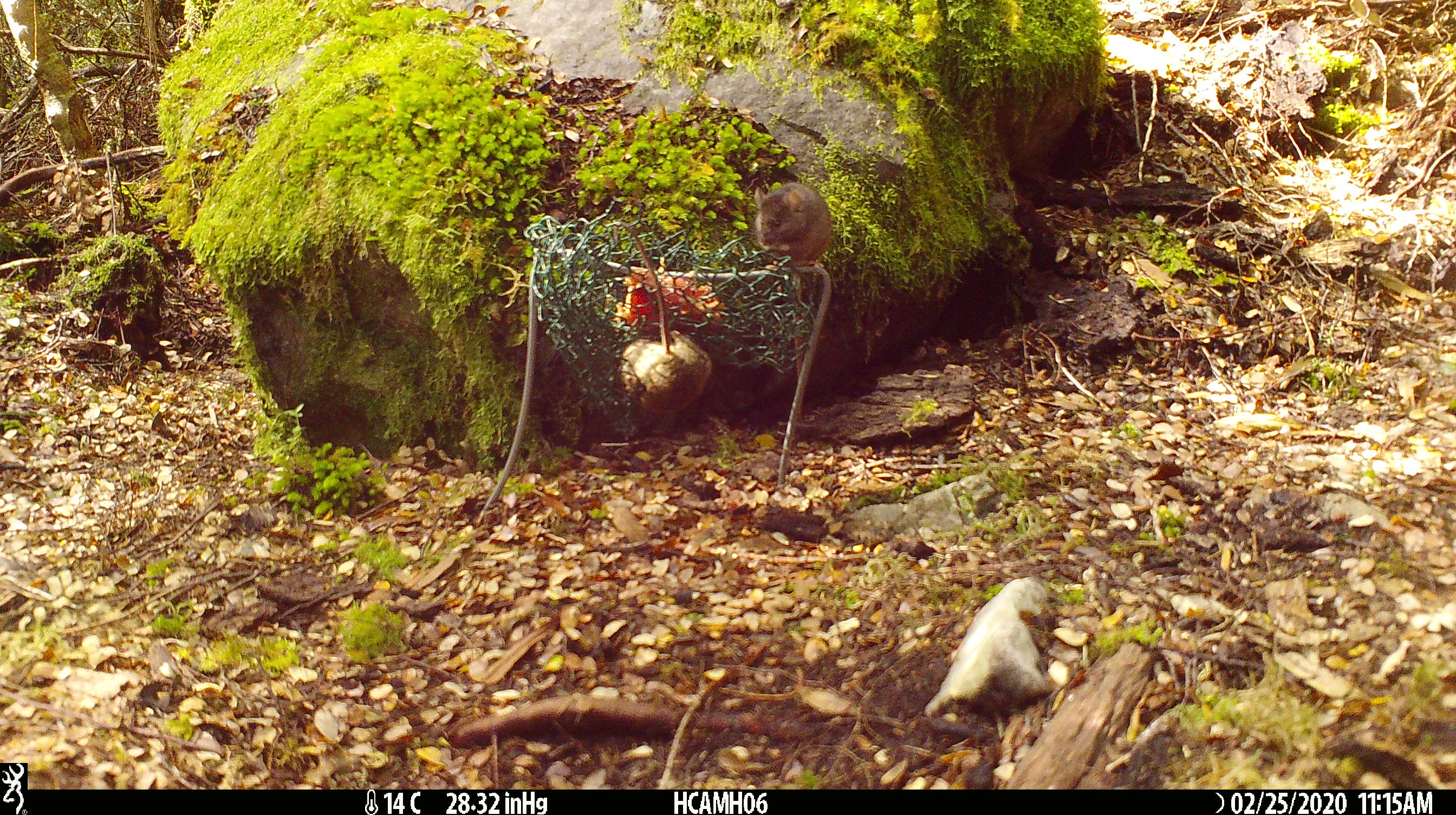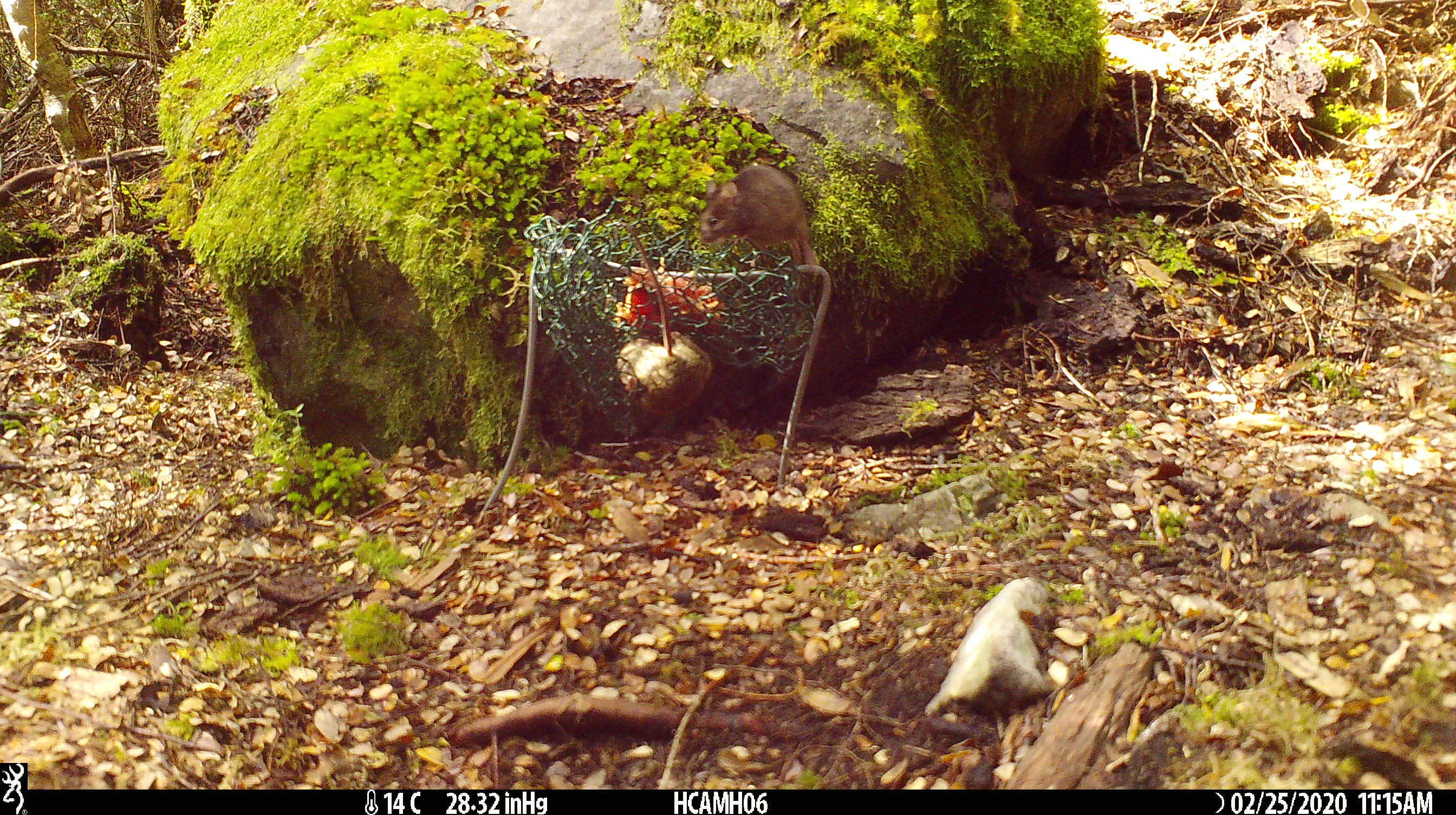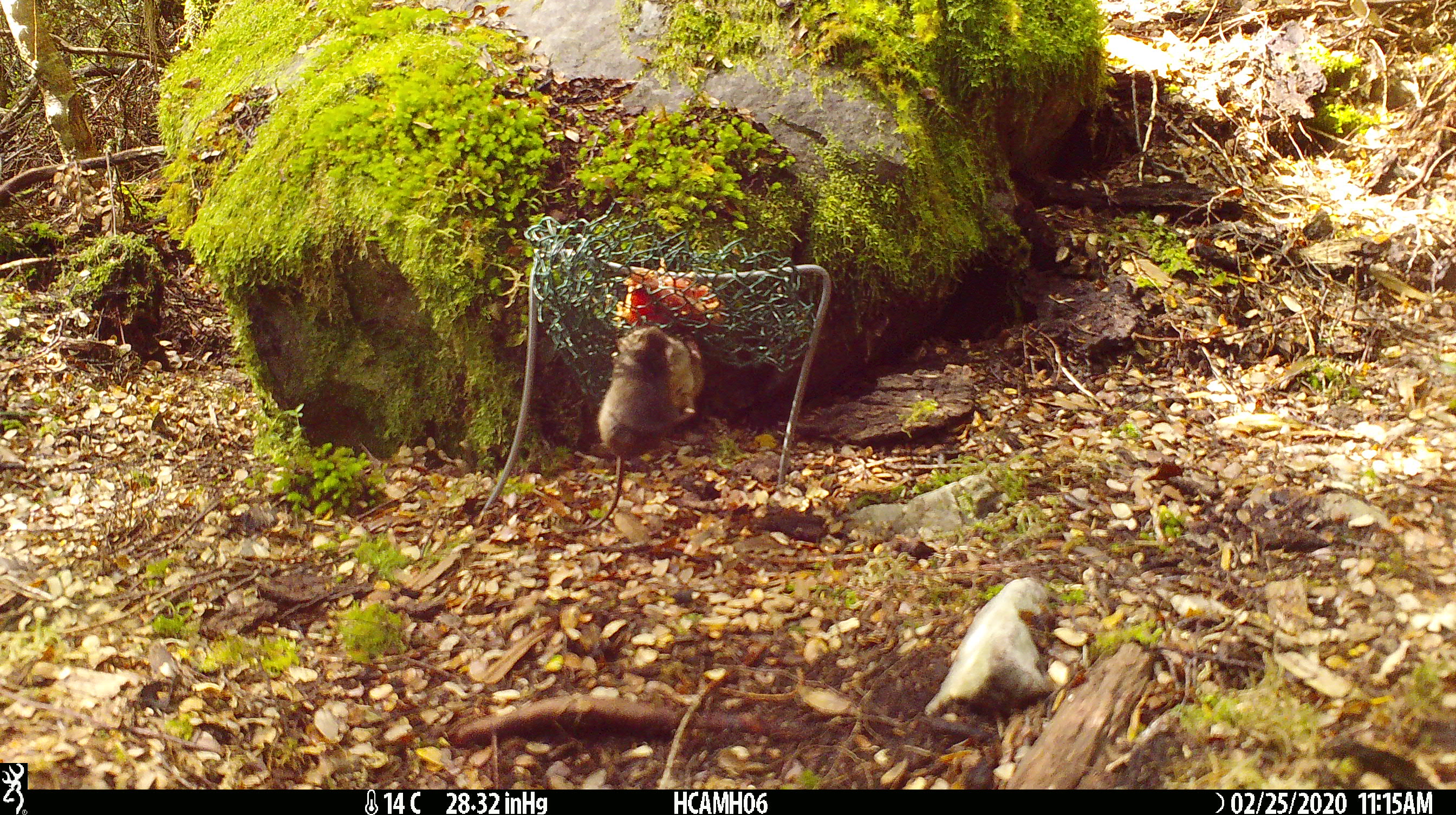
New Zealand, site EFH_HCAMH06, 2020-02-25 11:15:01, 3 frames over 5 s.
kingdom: Animalia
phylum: Chordata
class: Mammalia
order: Rodentia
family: Muridae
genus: Mus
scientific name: Mus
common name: mouse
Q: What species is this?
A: Mouse (Mus).